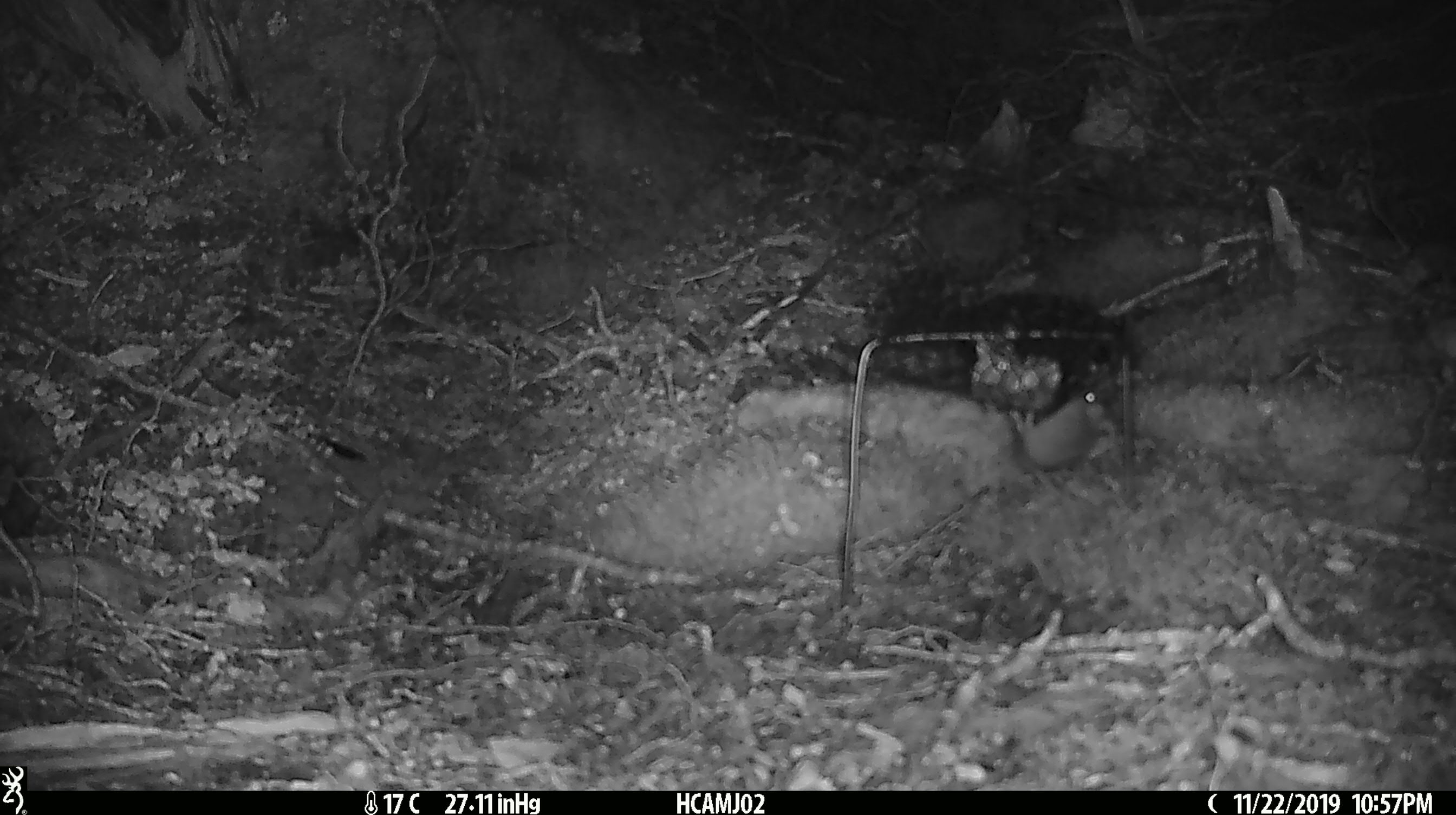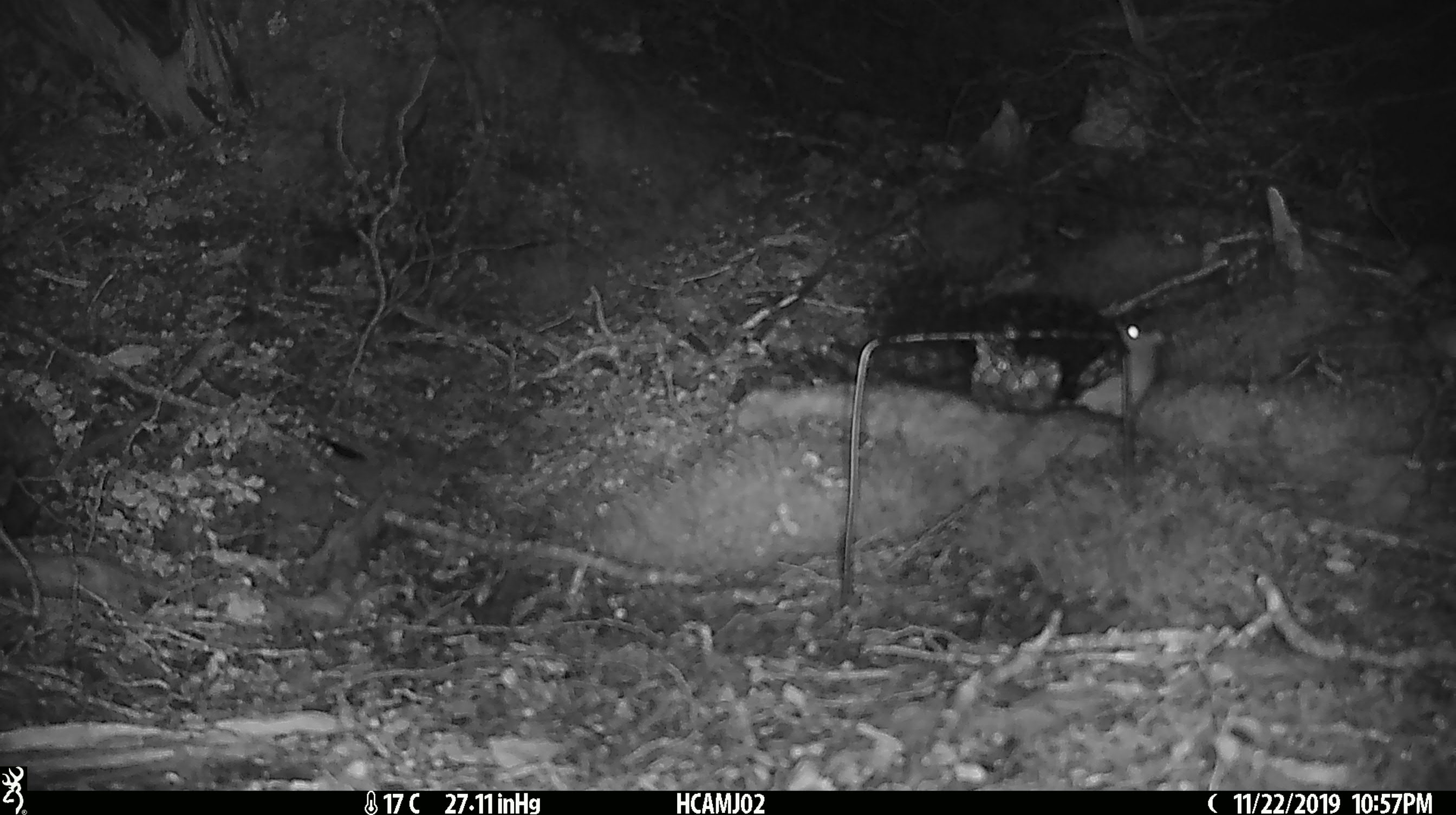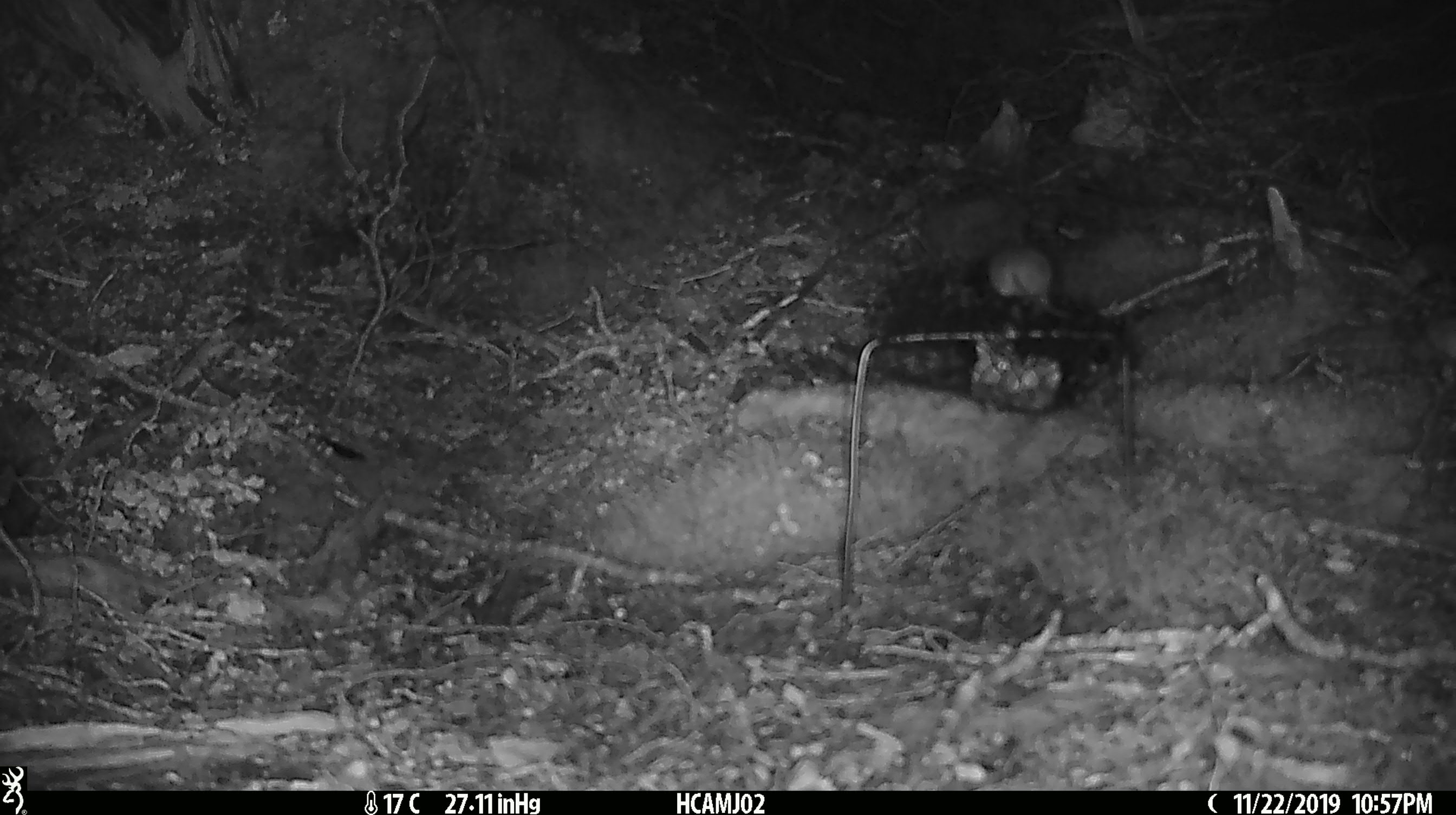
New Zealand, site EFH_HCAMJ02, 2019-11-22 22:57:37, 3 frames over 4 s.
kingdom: Animalia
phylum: Chordata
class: Mammalia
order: Rodentia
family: Muridae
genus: Mus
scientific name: Mus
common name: mouse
Mouse (Mus).